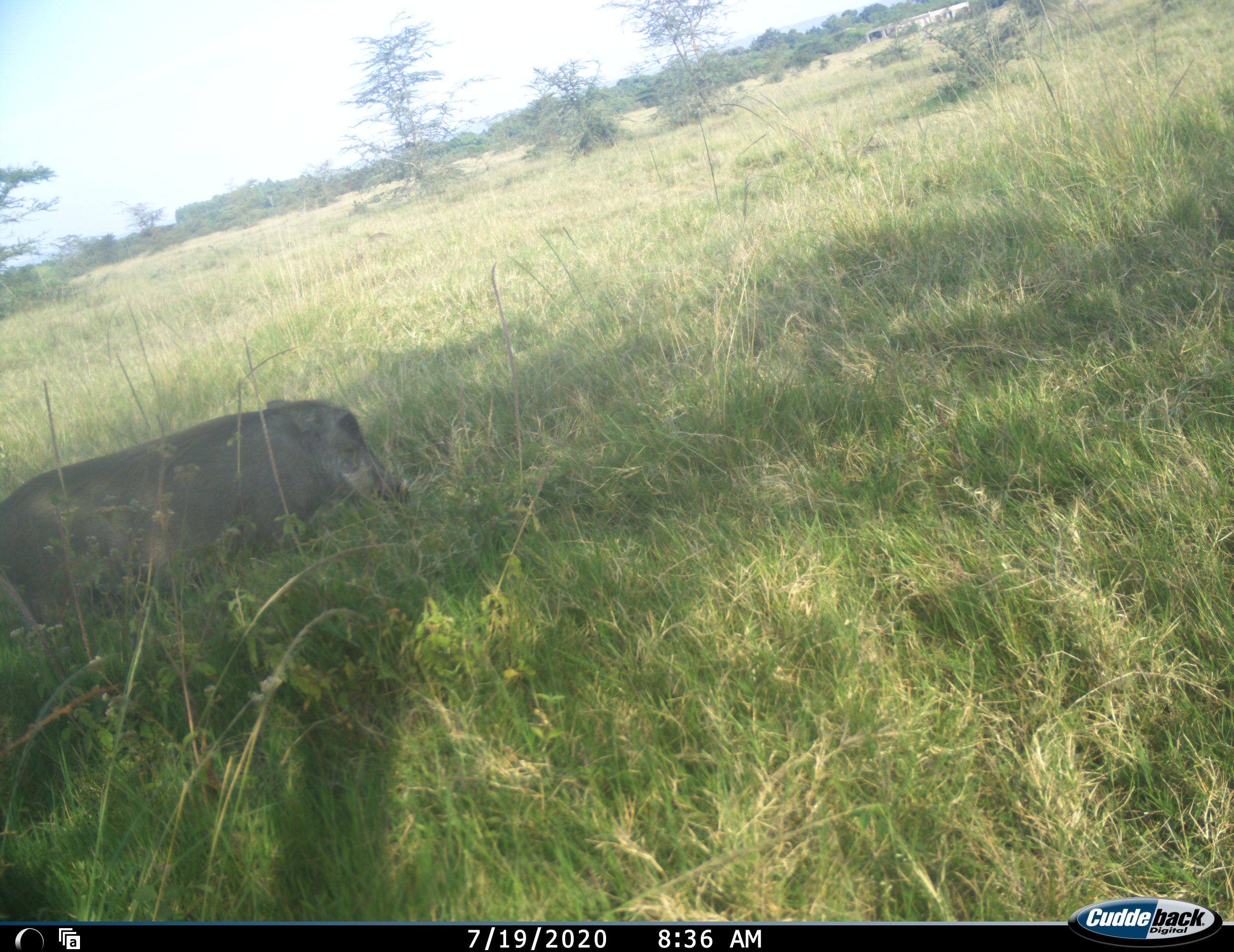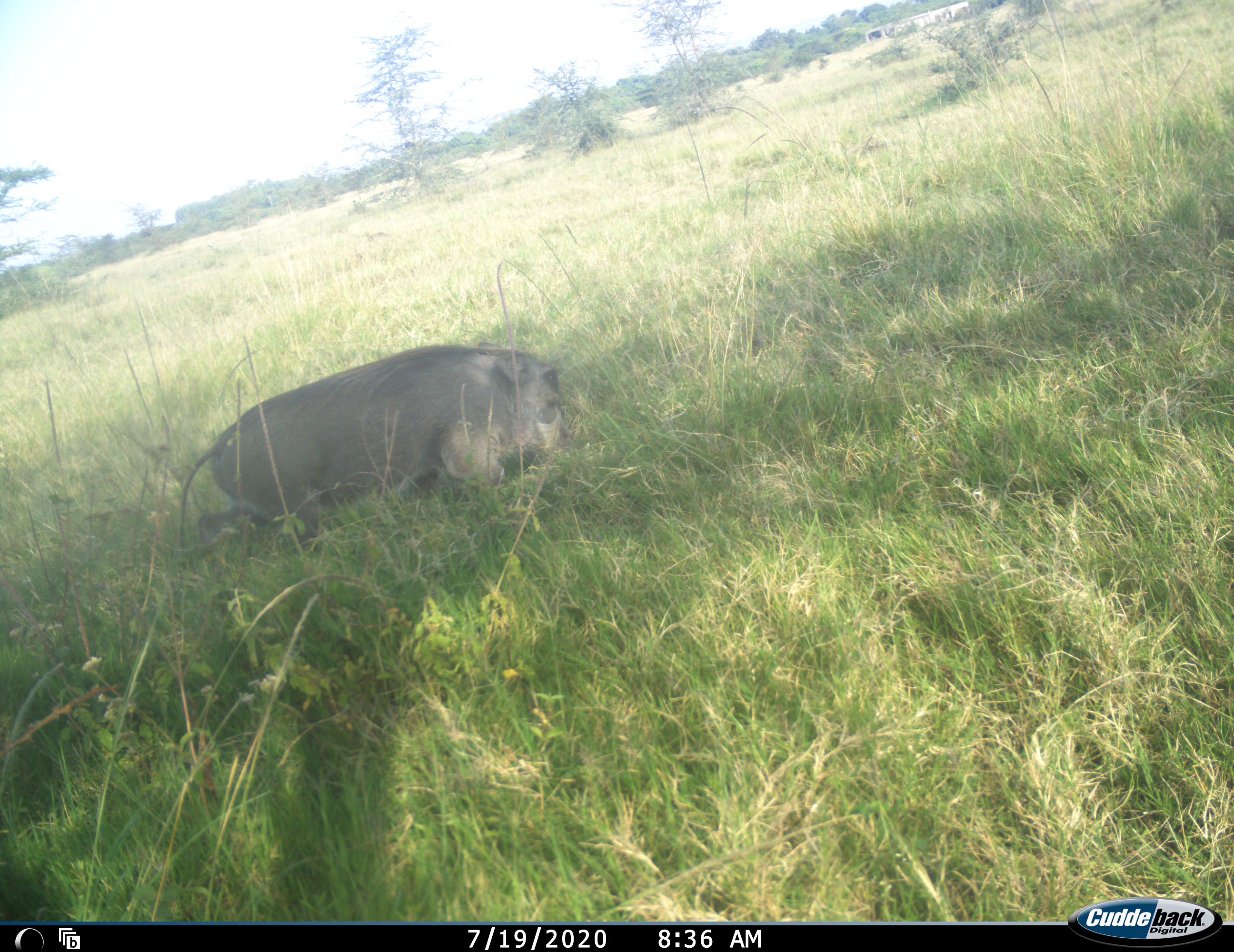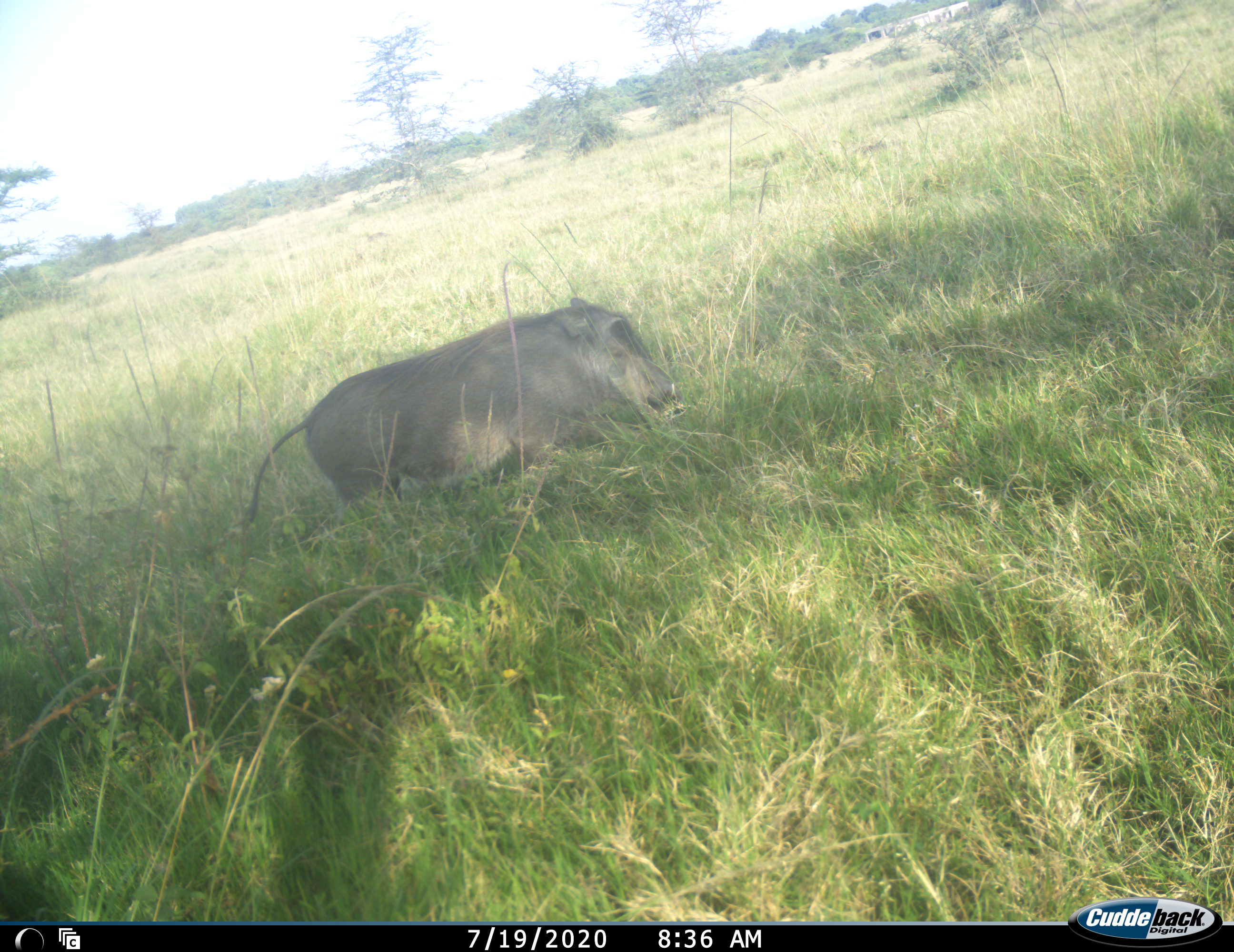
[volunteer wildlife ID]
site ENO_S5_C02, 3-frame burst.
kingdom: Animalia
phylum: Chordata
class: Mammalia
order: Artiodactyla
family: Suidae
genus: Phacochoerus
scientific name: Phacochoerus africanus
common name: warthog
Warthog (Phacochoerus africanus), count 1. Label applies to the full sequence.